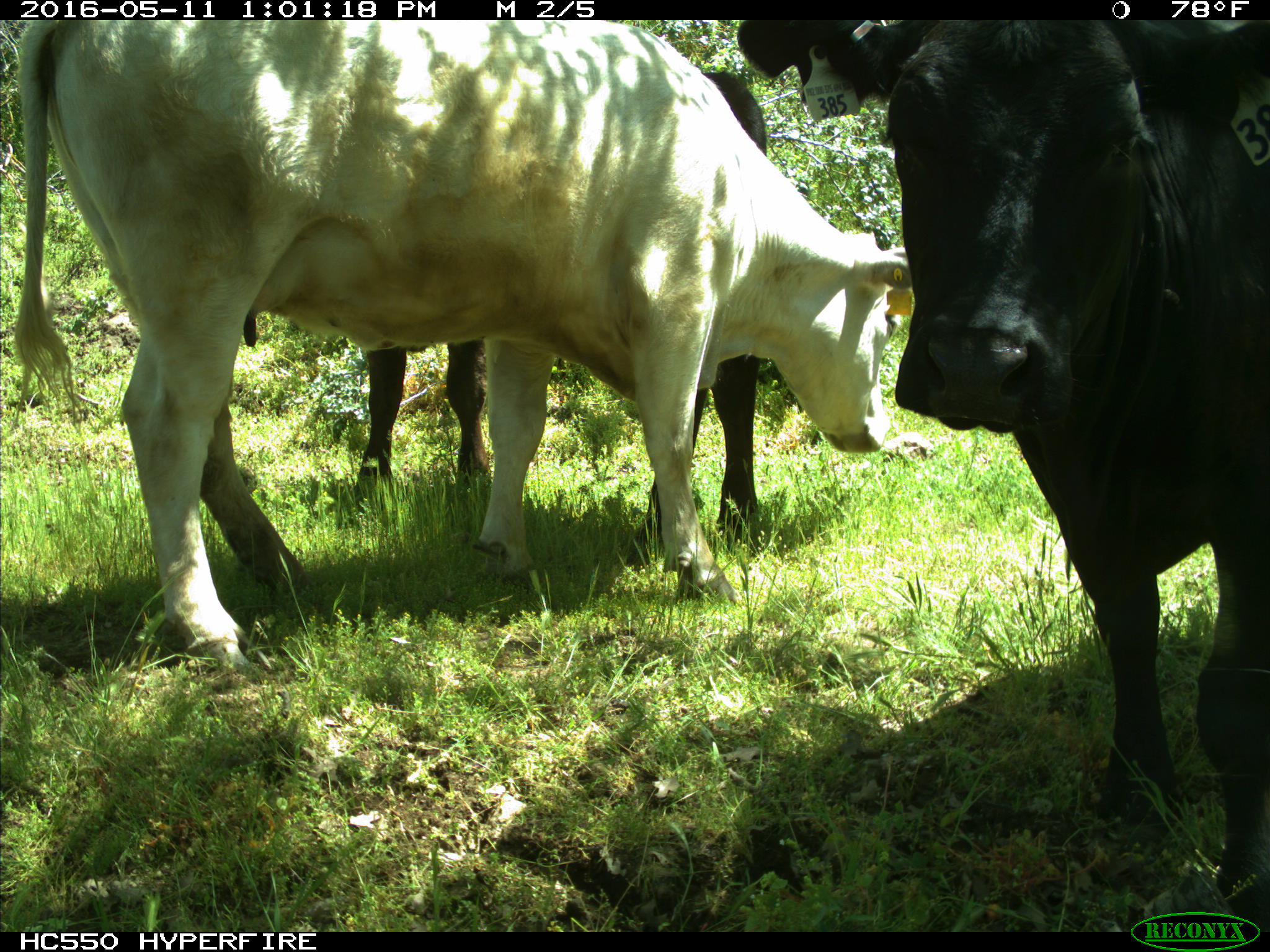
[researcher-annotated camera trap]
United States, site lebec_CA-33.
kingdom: Animalia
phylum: Chordata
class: Mammalia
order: Artiodactyla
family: Bovidae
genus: Bos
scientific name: Bos taurus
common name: domestic cow